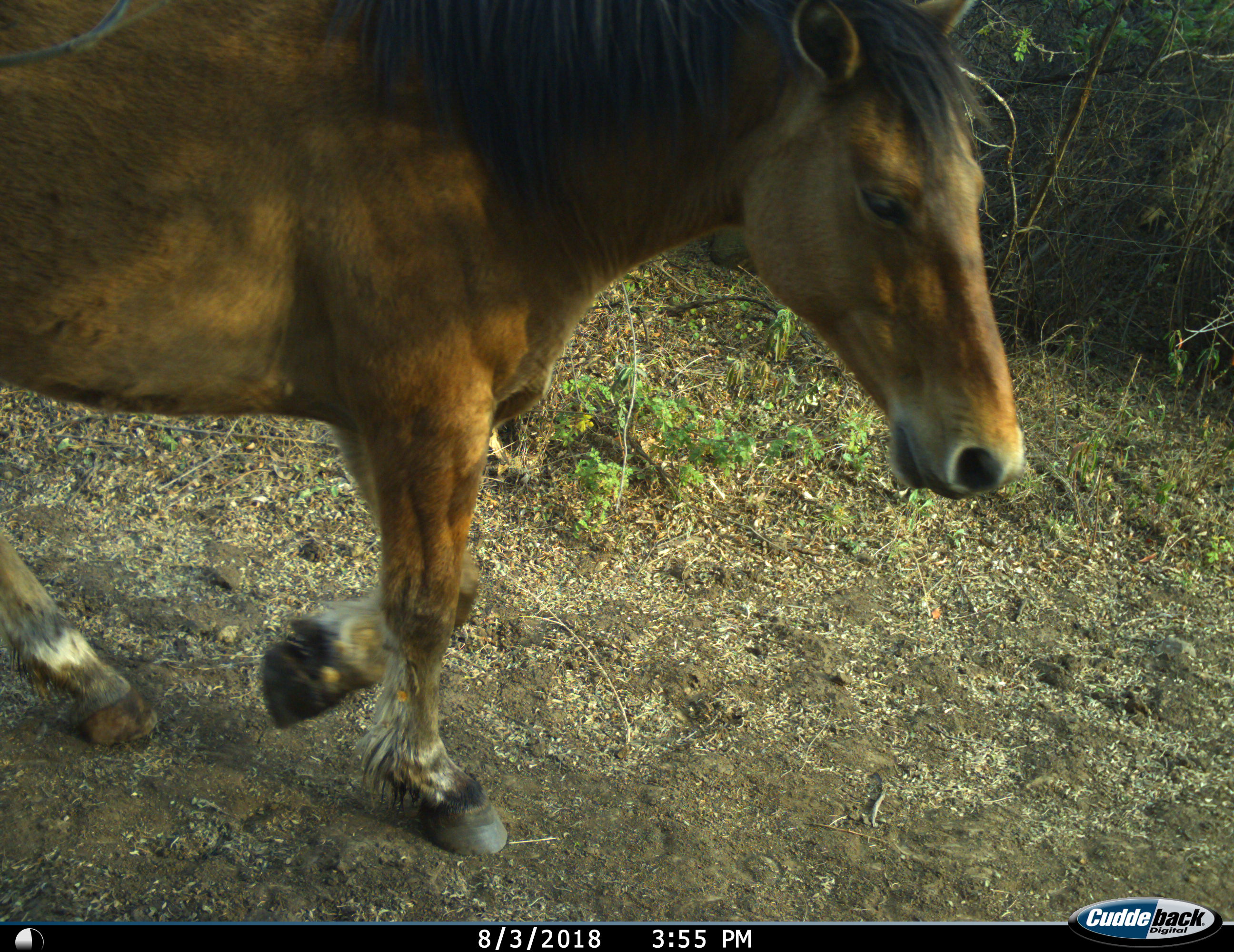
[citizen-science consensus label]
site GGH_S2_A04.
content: unidentified animal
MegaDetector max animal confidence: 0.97